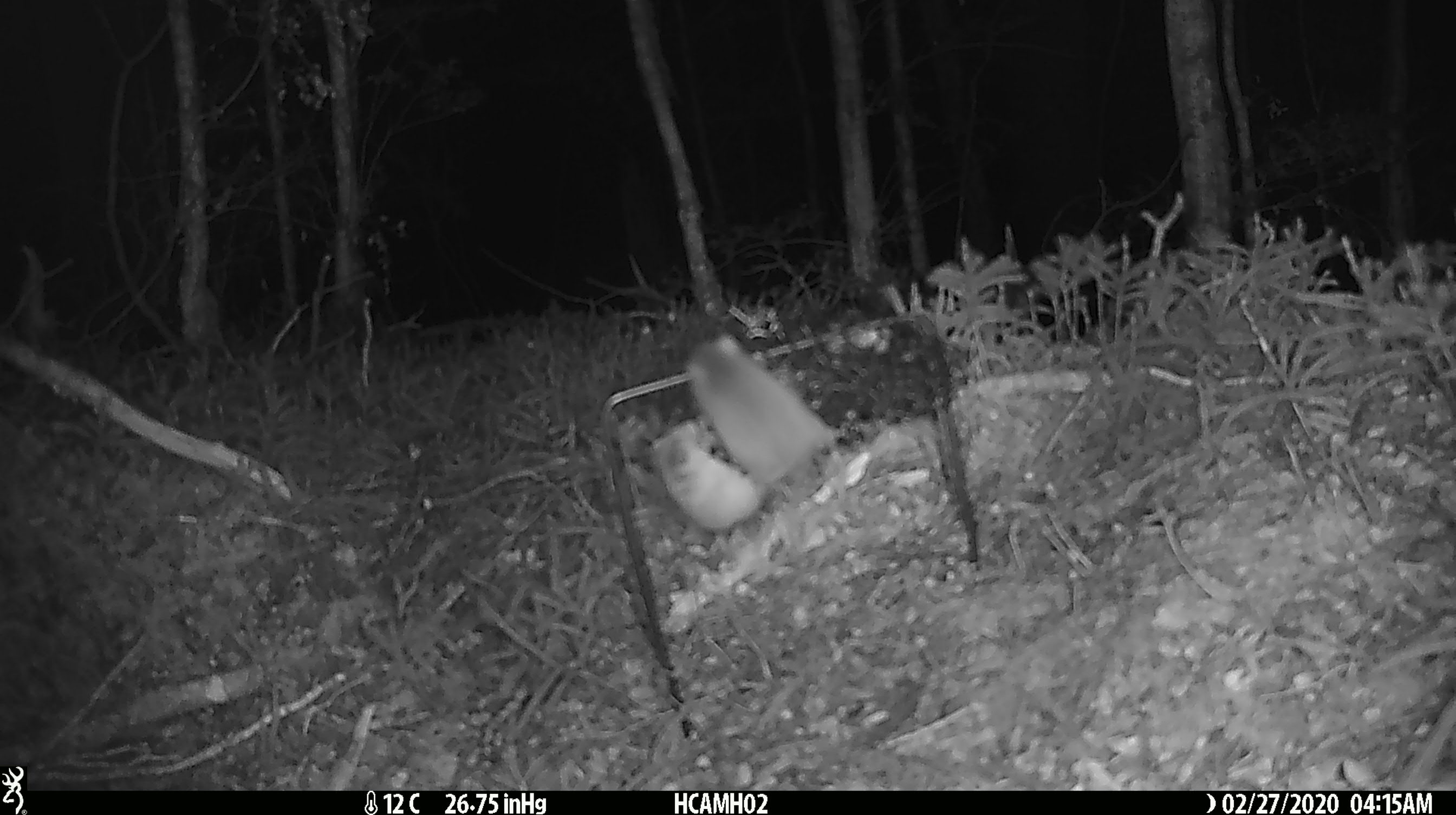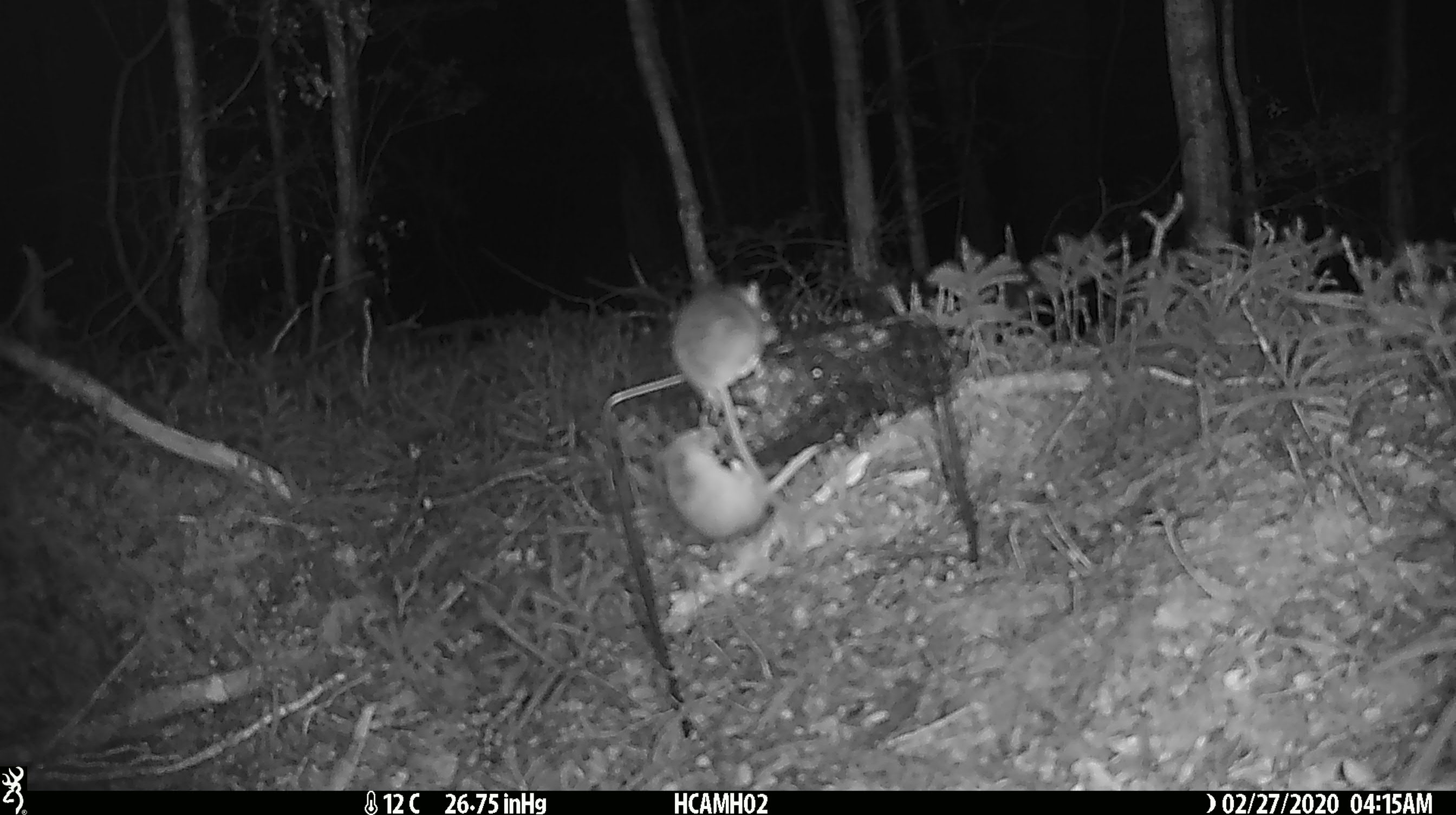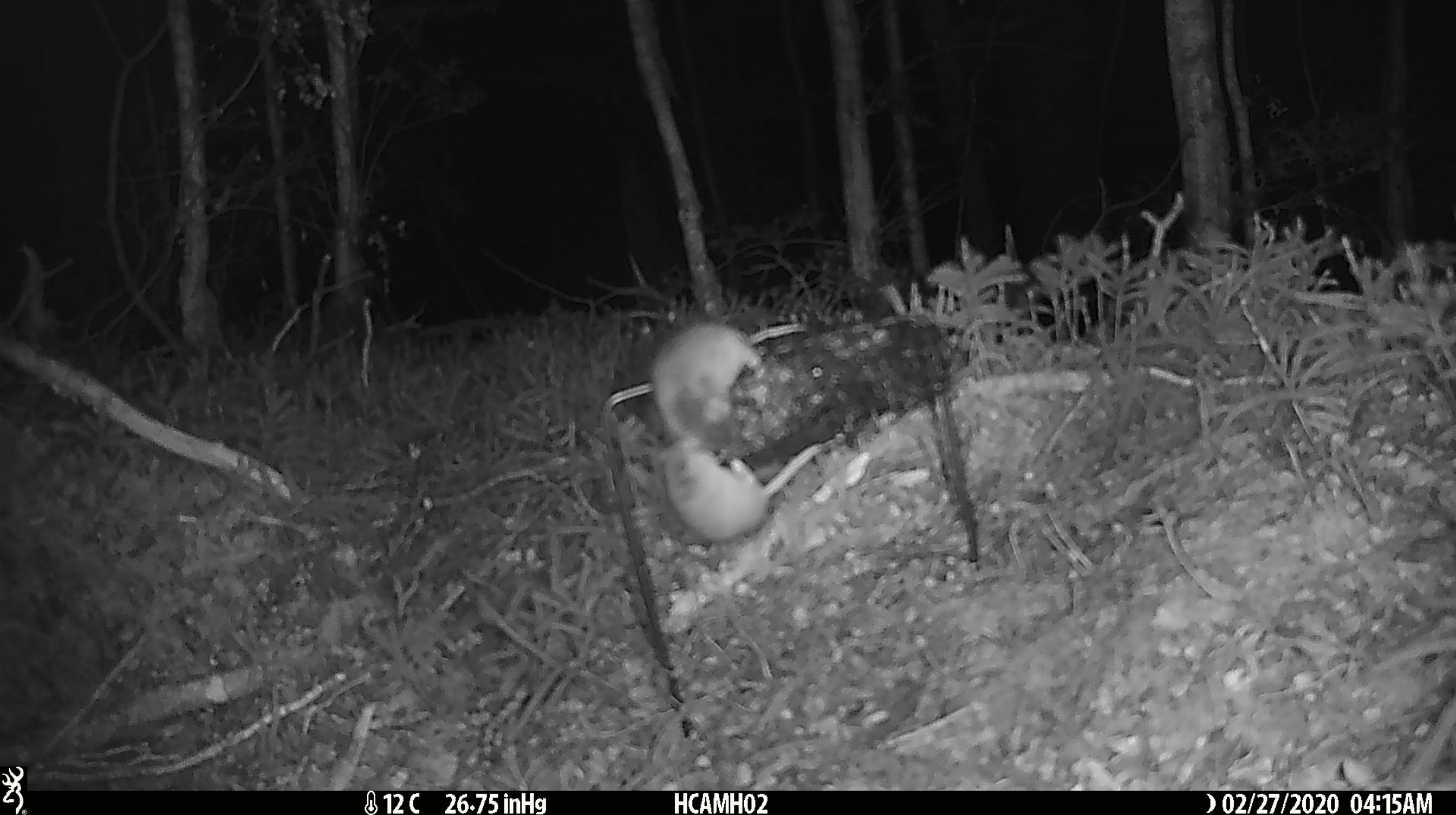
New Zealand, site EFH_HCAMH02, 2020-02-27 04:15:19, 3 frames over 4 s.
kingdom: Animalia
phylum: Chordata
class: Mammalia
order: Rodentia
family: Muridae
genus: Mus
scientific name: Mus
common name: mouse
Mouse (Mus).